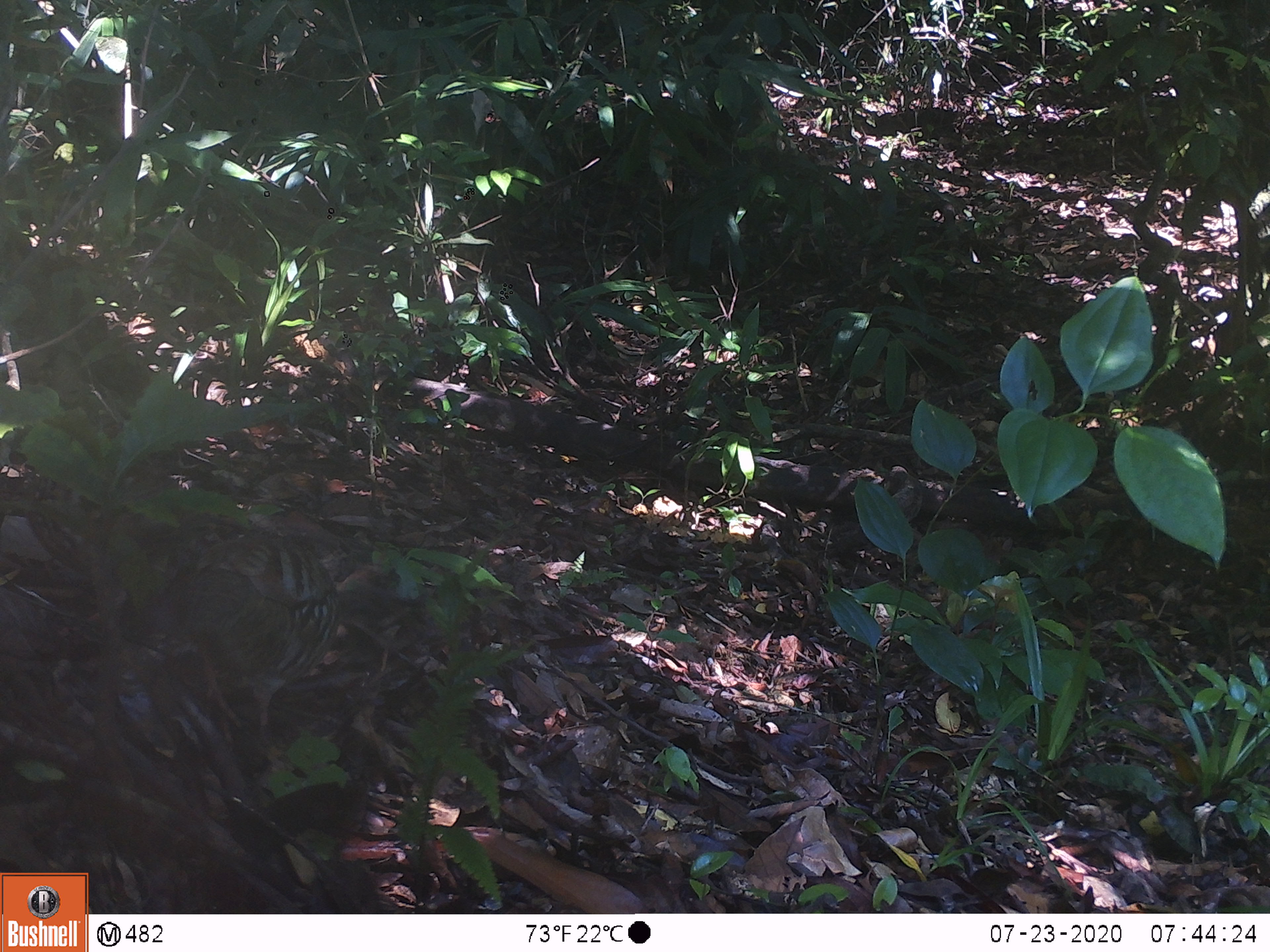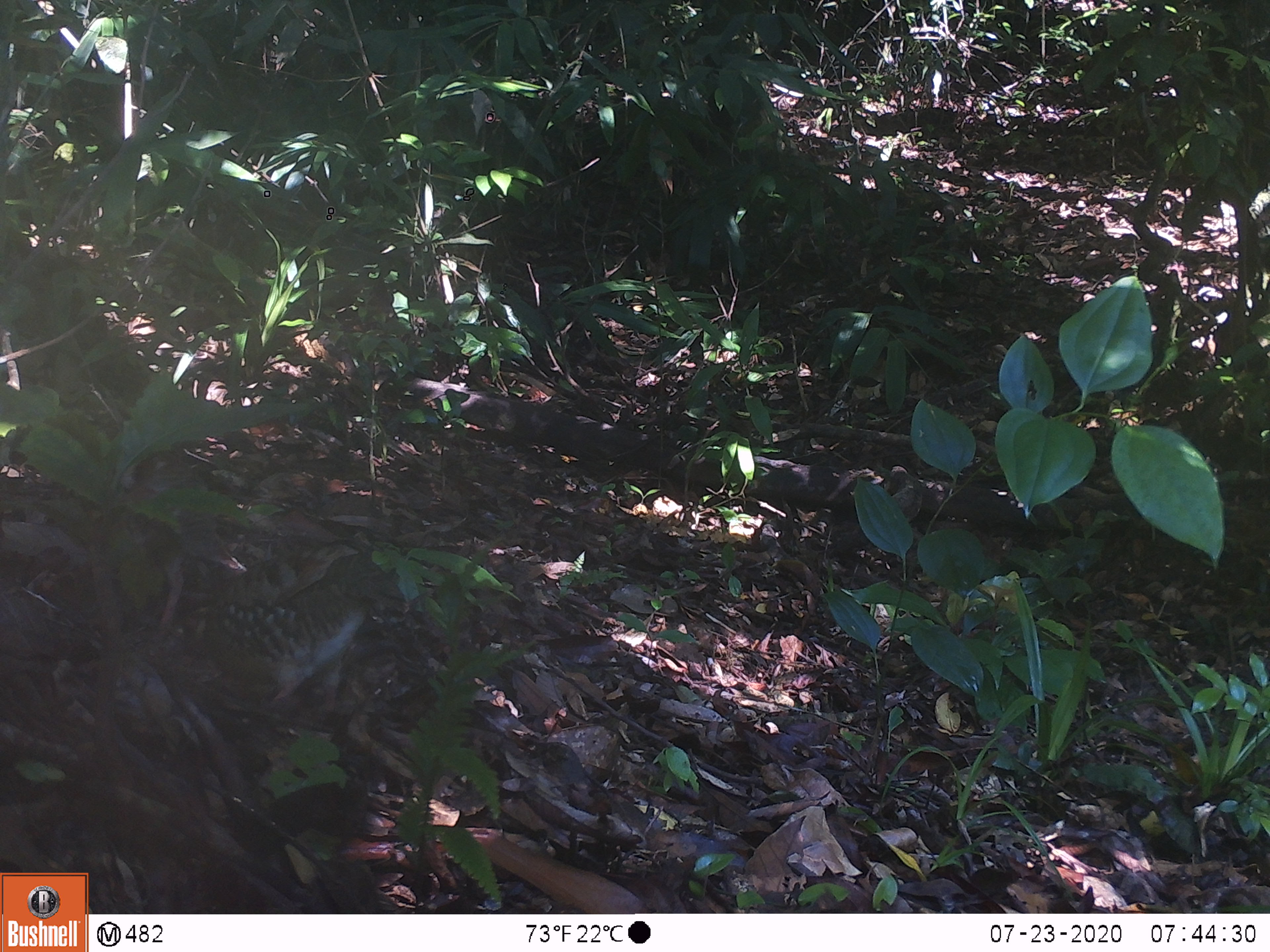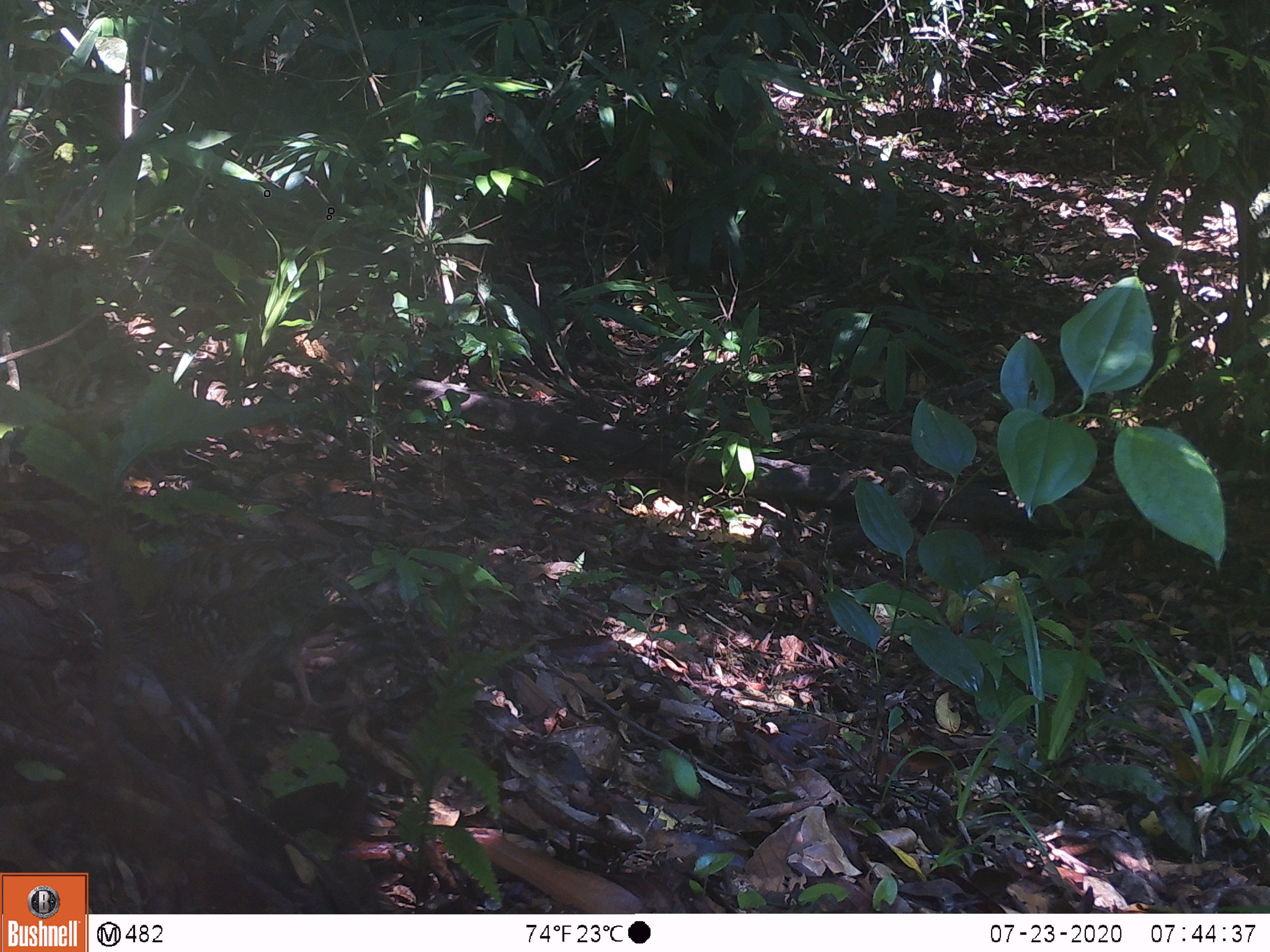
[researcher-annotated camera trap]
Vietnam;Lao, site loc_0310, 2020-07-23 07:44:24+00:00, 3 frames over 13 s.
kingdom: Animalia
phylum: Chordata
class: Aves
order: Galliformes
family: Phasianidae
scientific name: Phasianidae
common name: partridge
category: unidentified partridge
Unidentified partridge (partridge) (Phasianidae). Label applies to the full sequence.